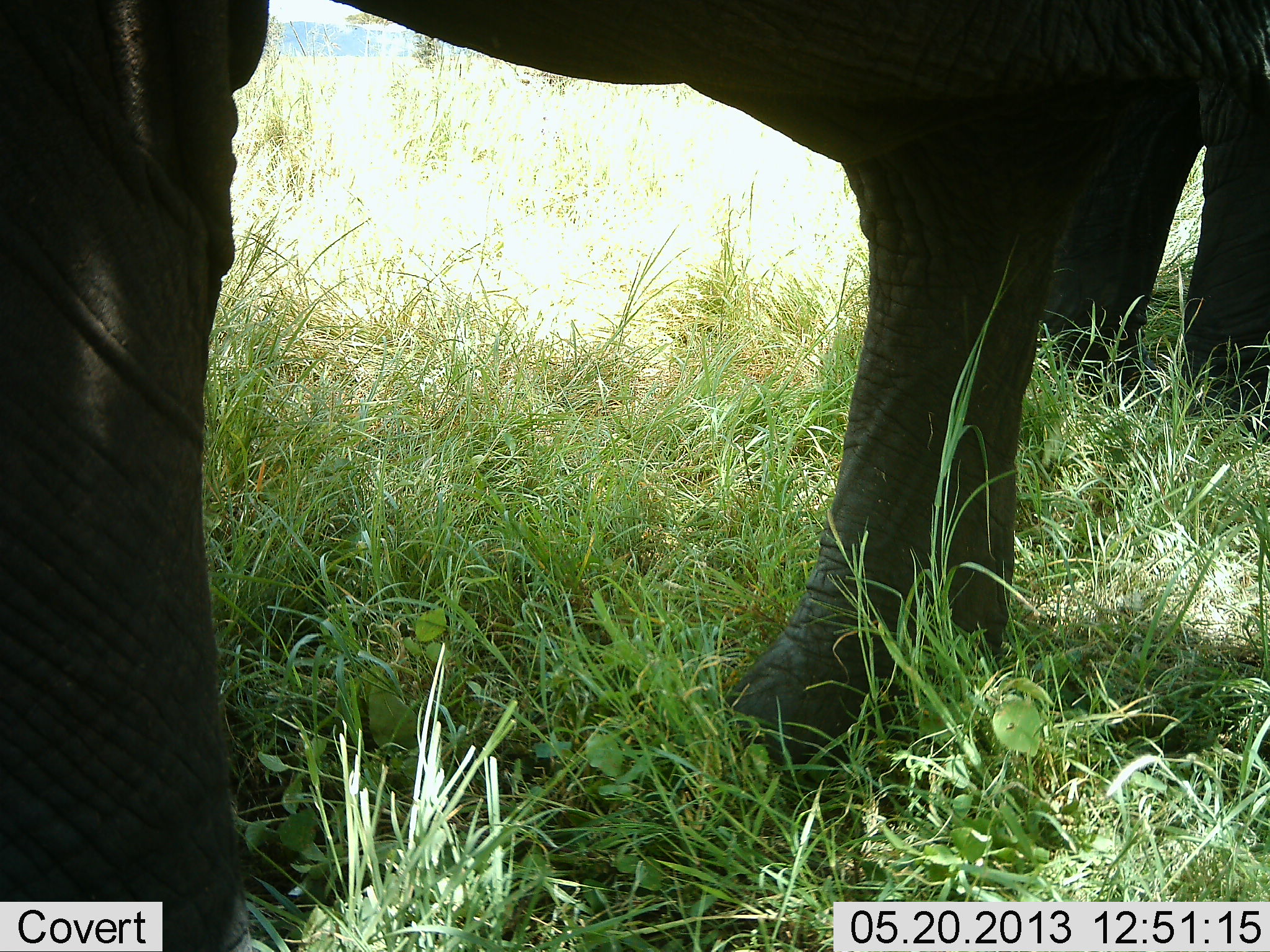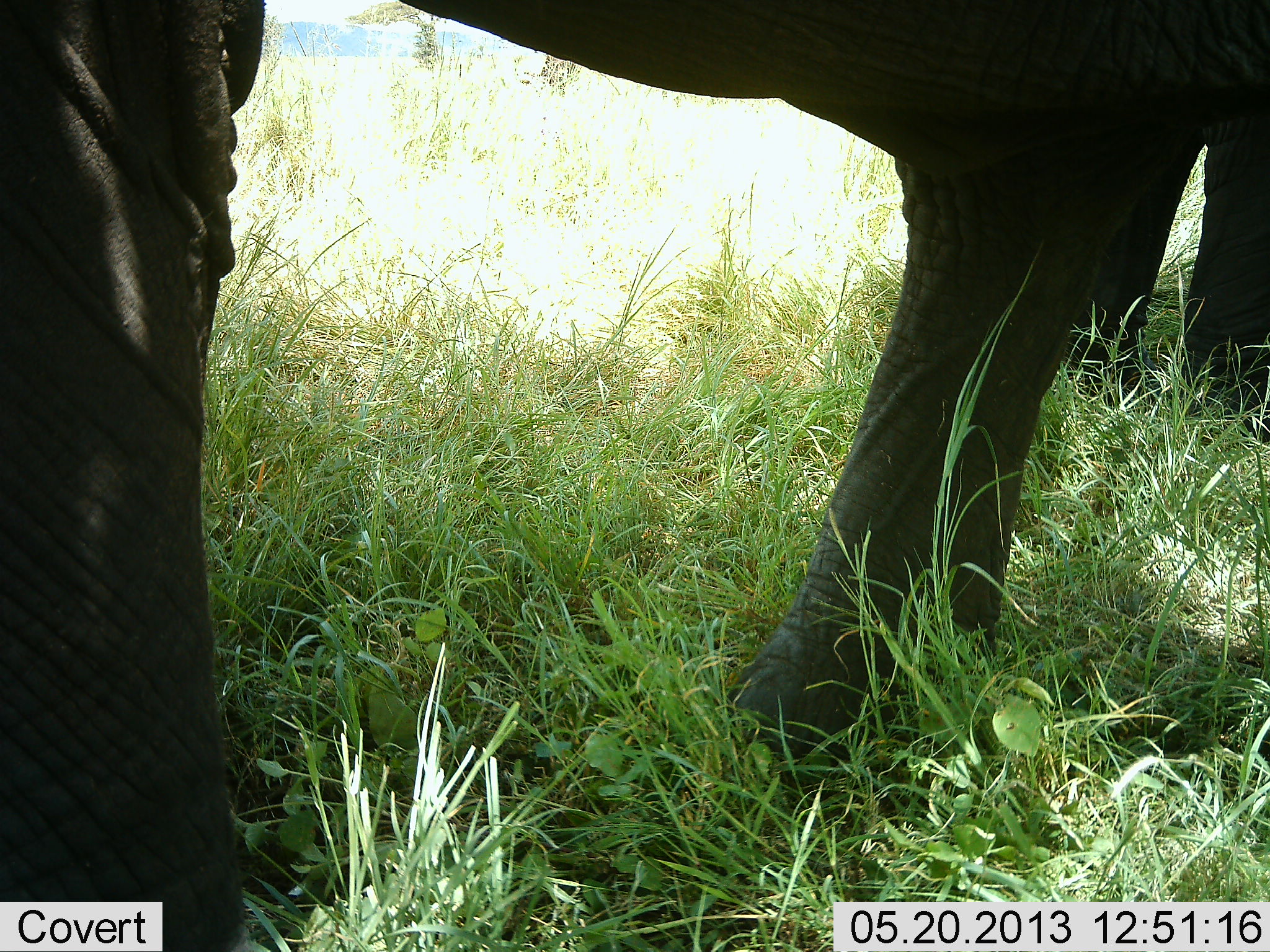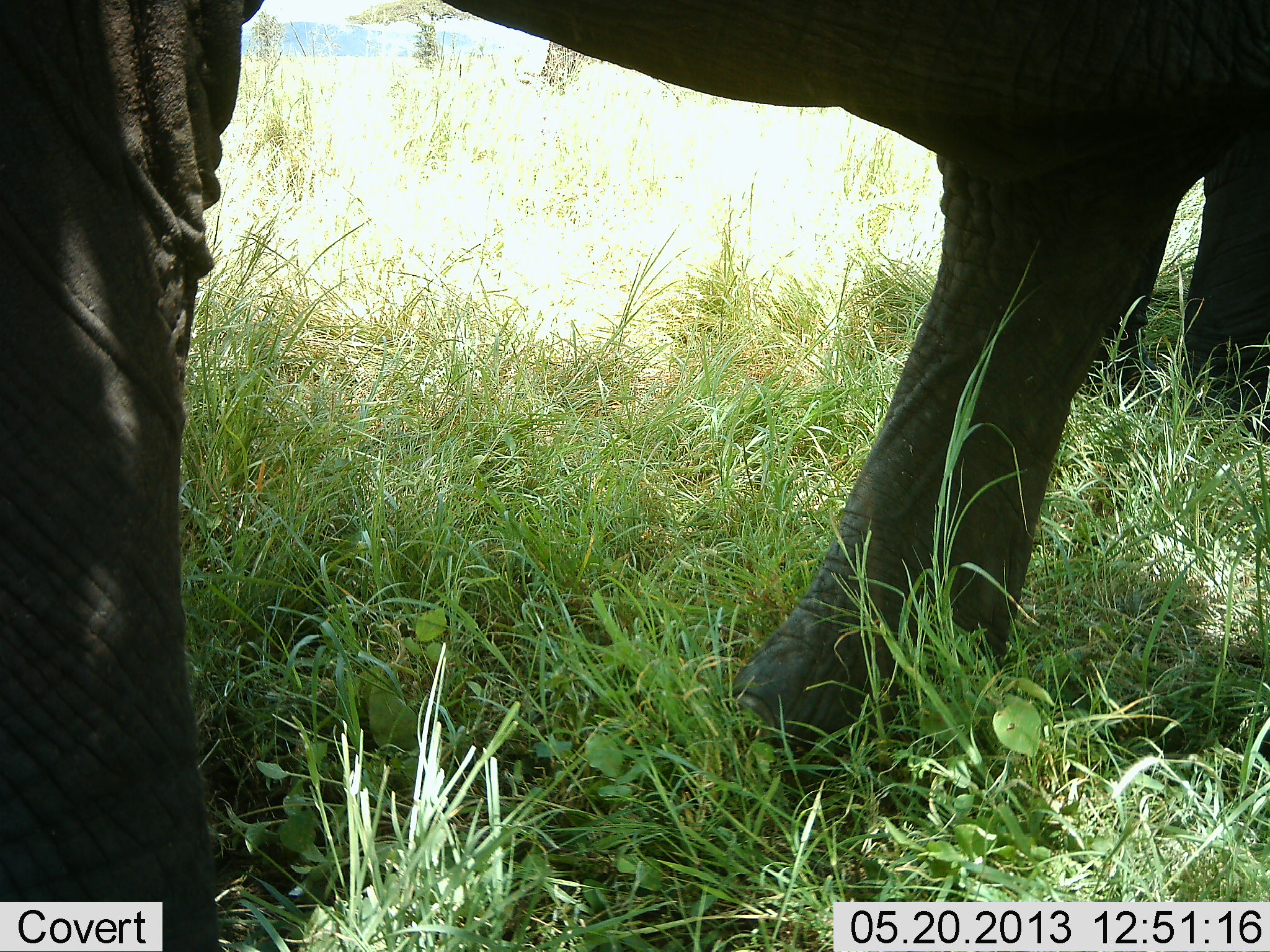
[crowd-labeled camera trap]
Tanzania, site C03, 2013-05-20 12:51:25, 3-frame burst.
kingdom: Animalia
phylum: Chordata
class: Mammalia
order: Proboscidea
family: Elephantidae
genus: Loxodonta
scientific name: Loxodonta africana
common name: african bush elephant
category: elephant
Elephant (african bush elephant) (Loxodonta africana), count 2. Behavior (volunteer vote fractions): standing 88%, resting 4%, moving 19%, interacting 0%. Young present (vote fraction): 0%. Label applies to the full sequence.